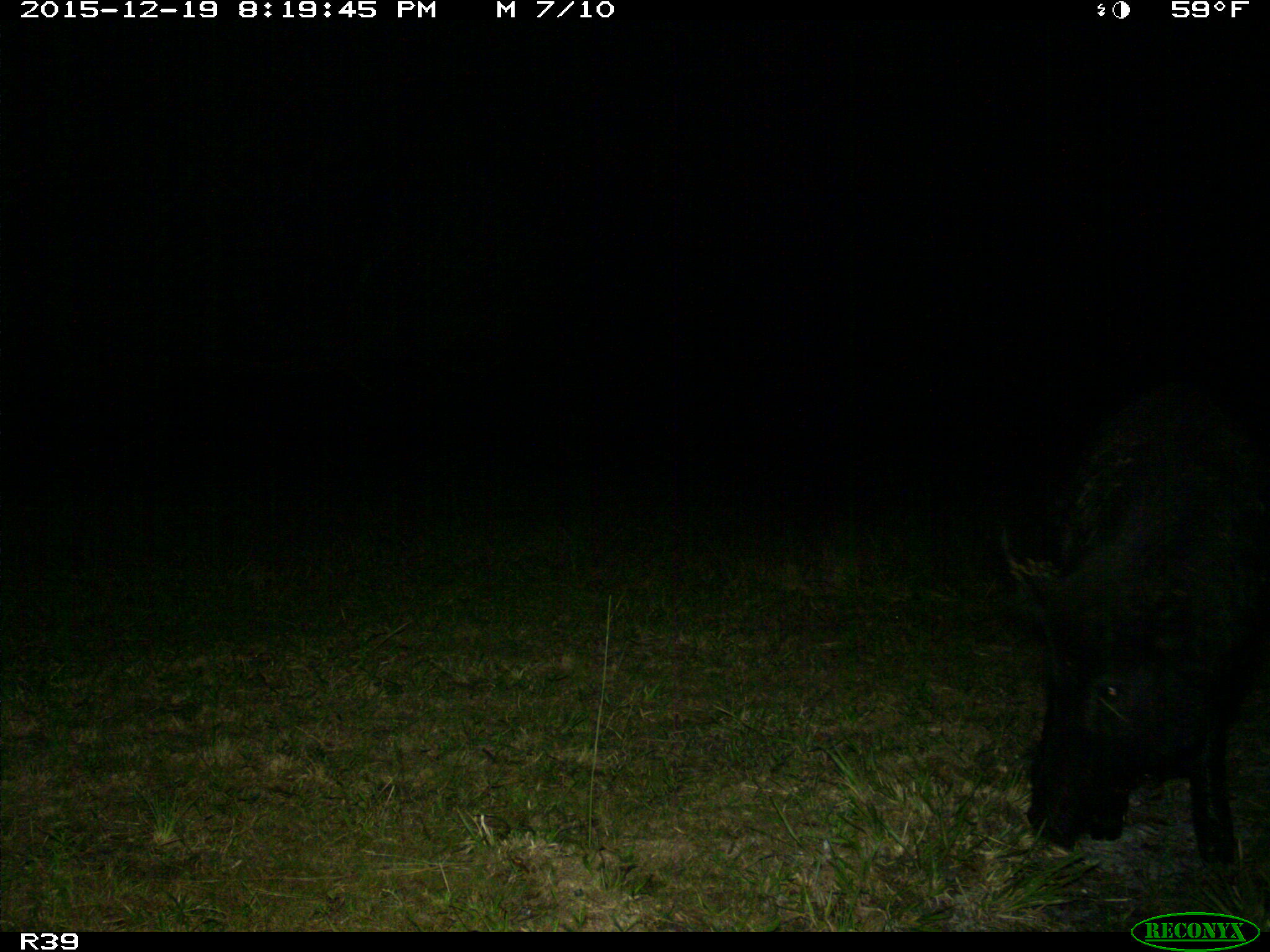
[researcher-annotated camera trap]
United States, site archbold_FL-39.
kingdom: Animalia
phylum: Chordata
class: Mammalia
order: Artiodactyla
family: Suidae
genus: Sus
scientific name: Sus scrofa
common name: wild boar